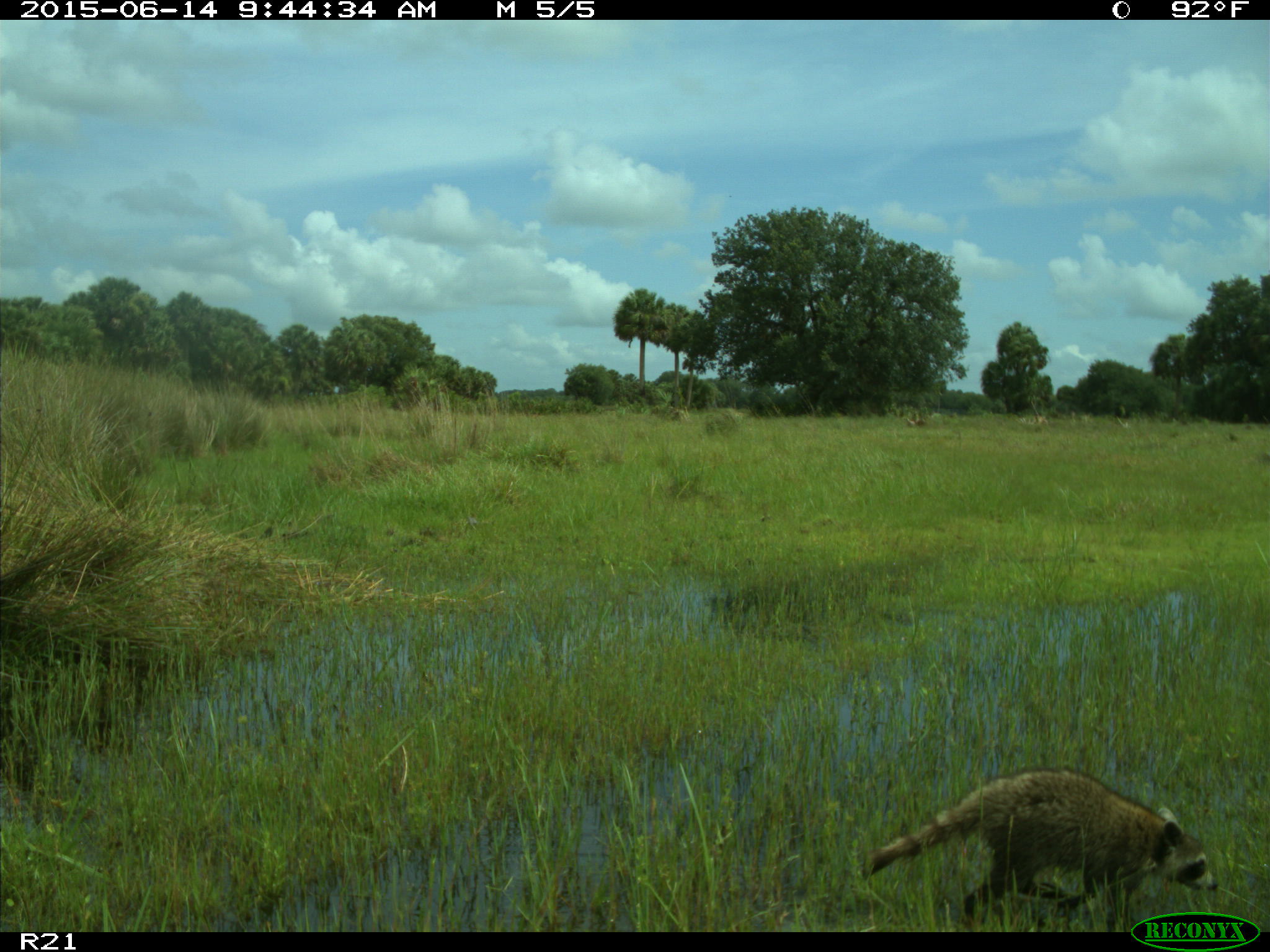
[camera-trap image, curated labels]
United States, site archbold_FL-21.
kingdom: Animalia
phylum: Chordata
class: Mammalia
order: Carnivora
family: Procyonidae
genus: Procyon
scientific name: Procyon lotor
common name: common raccoon